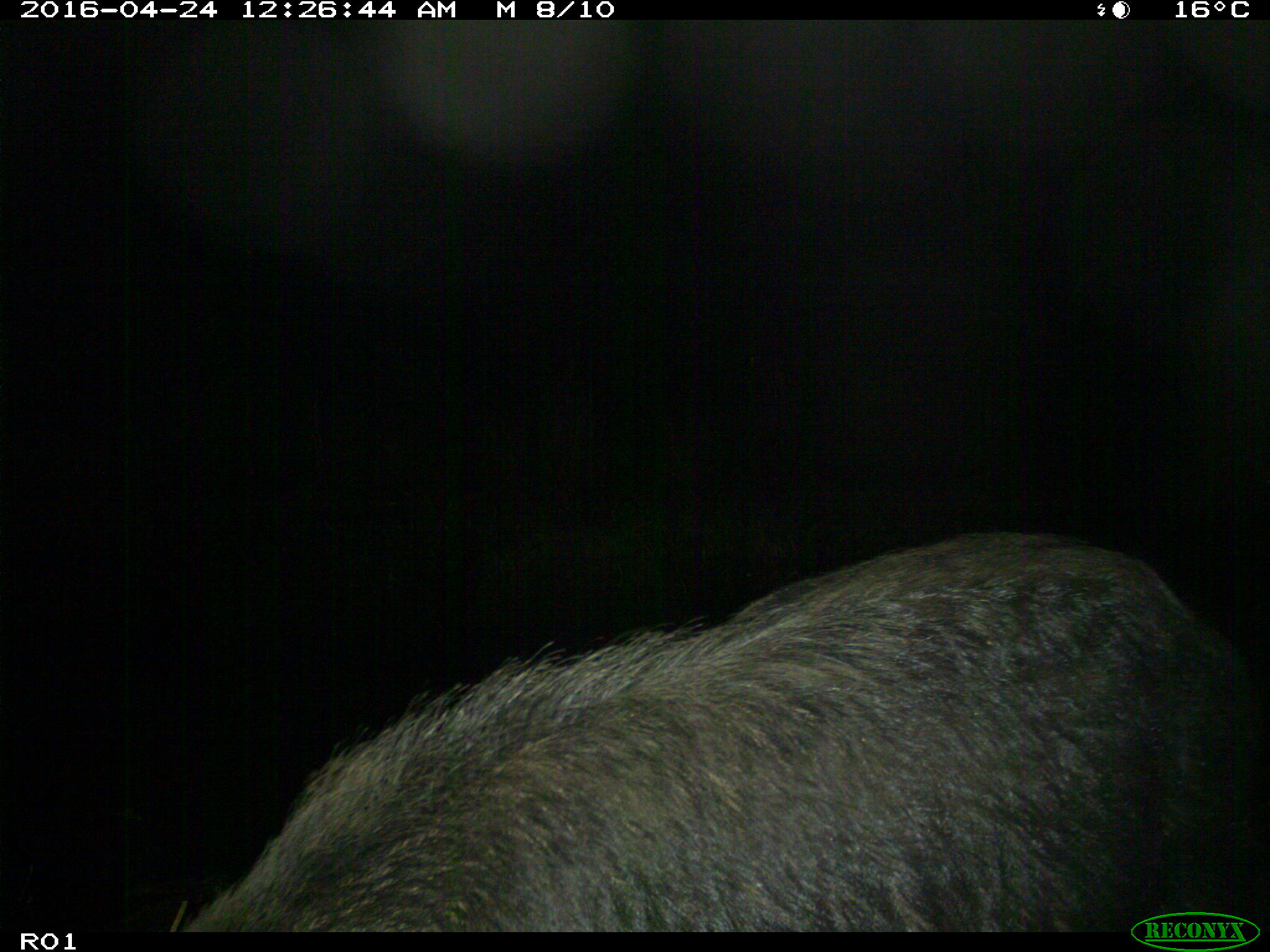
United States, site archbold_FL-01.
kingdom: Animalia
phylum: Chordata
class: Mammalia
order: Artiodactyla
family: Suidae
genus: Sus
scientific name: Sus scrofa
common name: wild boar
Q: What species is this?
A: Sus scrofa (wild boar).